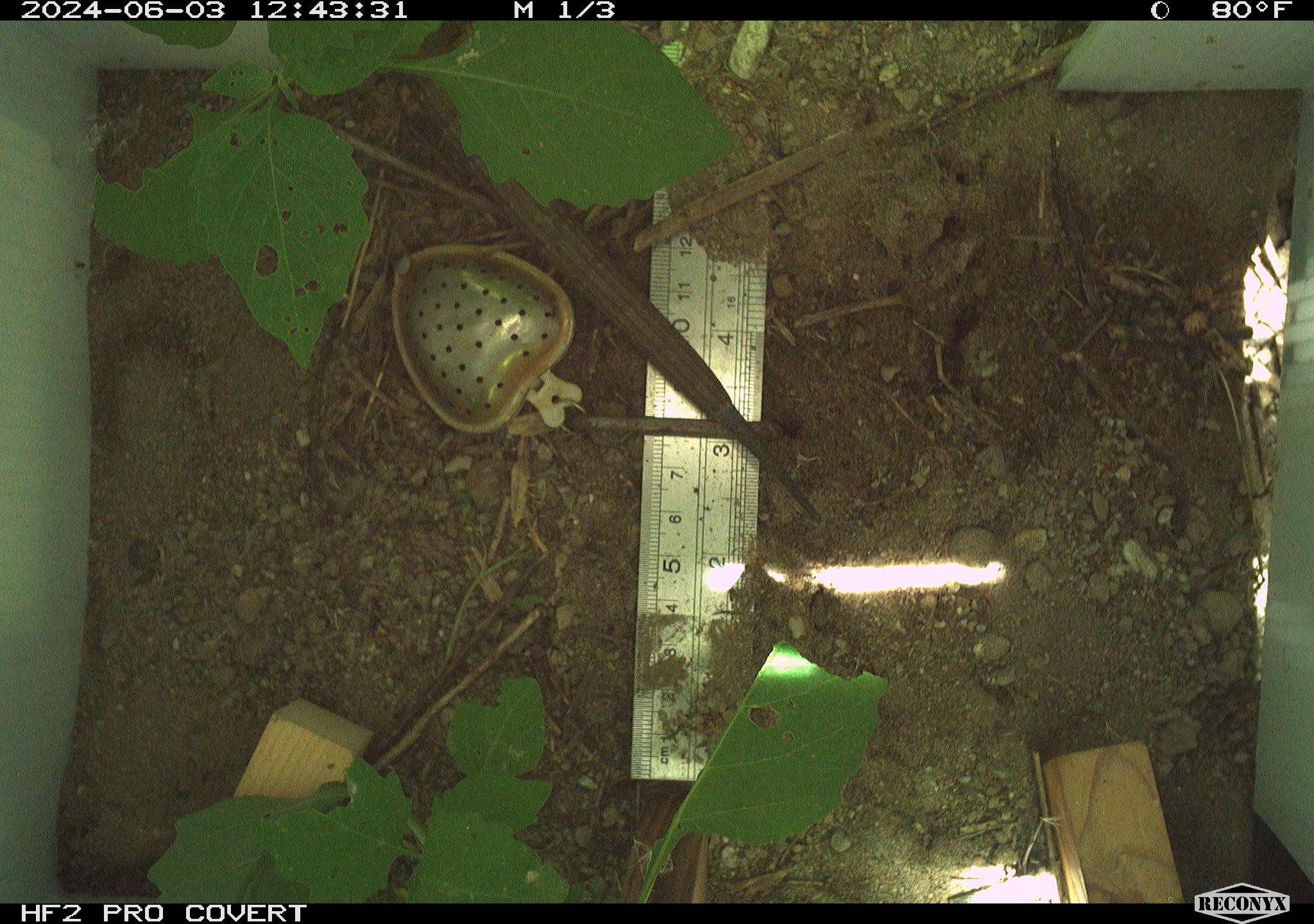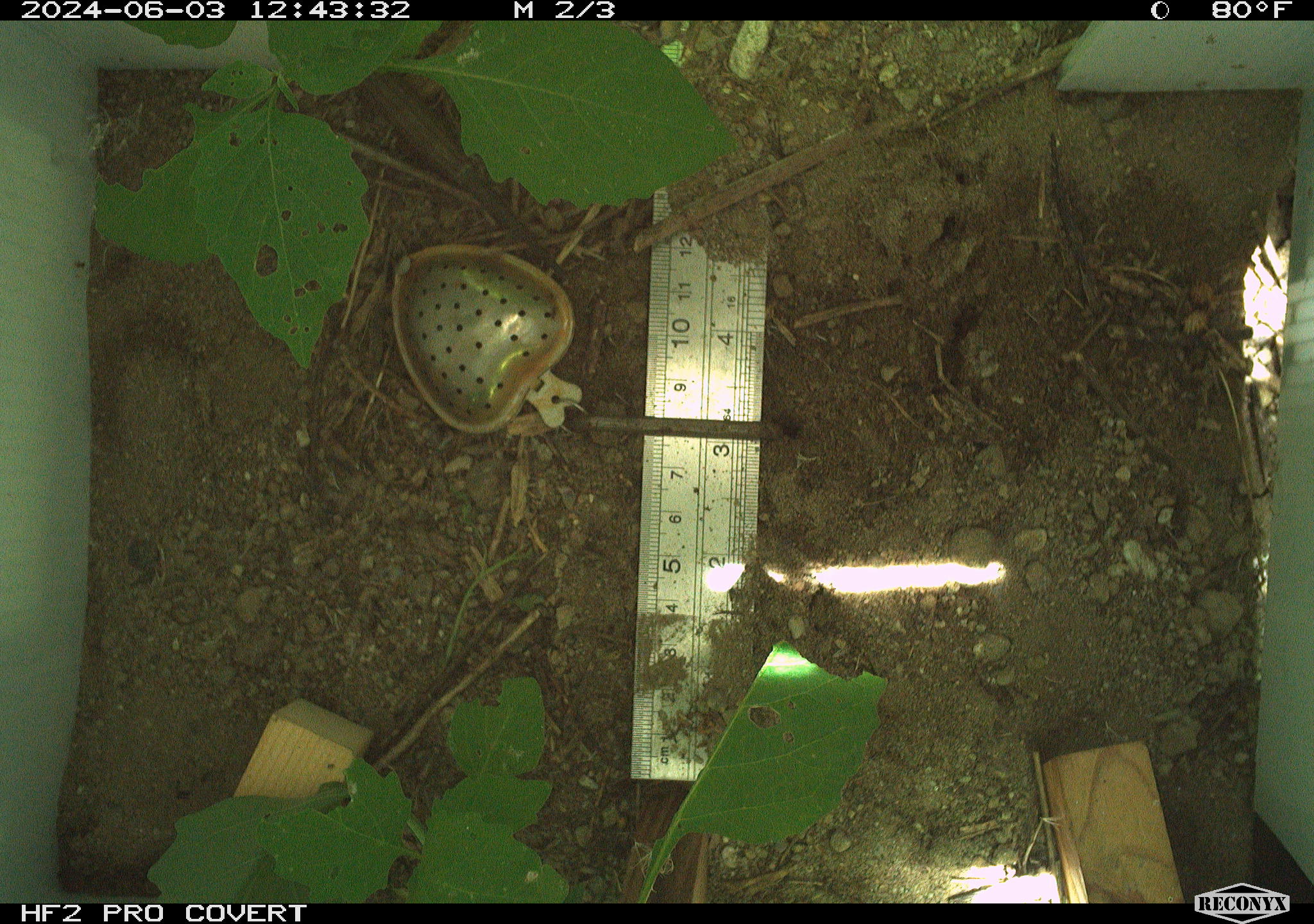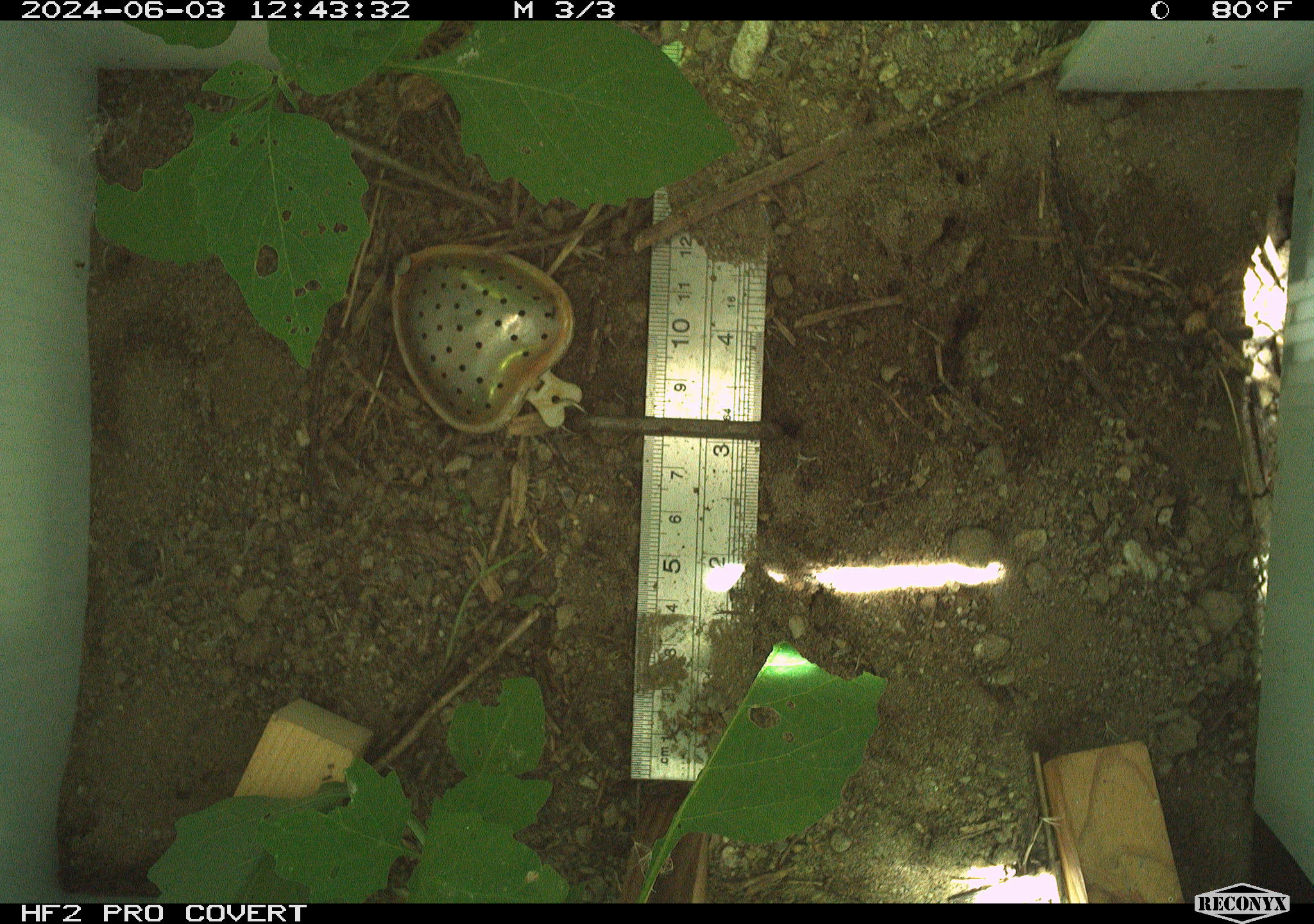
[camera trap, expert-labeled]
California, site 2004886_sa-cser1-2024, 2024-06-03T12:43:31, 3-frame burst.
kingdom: Animalia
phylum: Chordata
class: Reptilia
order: Squamata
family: Anguidae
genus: Elgaria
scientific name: Elgaria multicarinata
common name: southern alligator lizard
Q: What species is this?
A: Southern alligator lizard (Elgaria multicarinata).